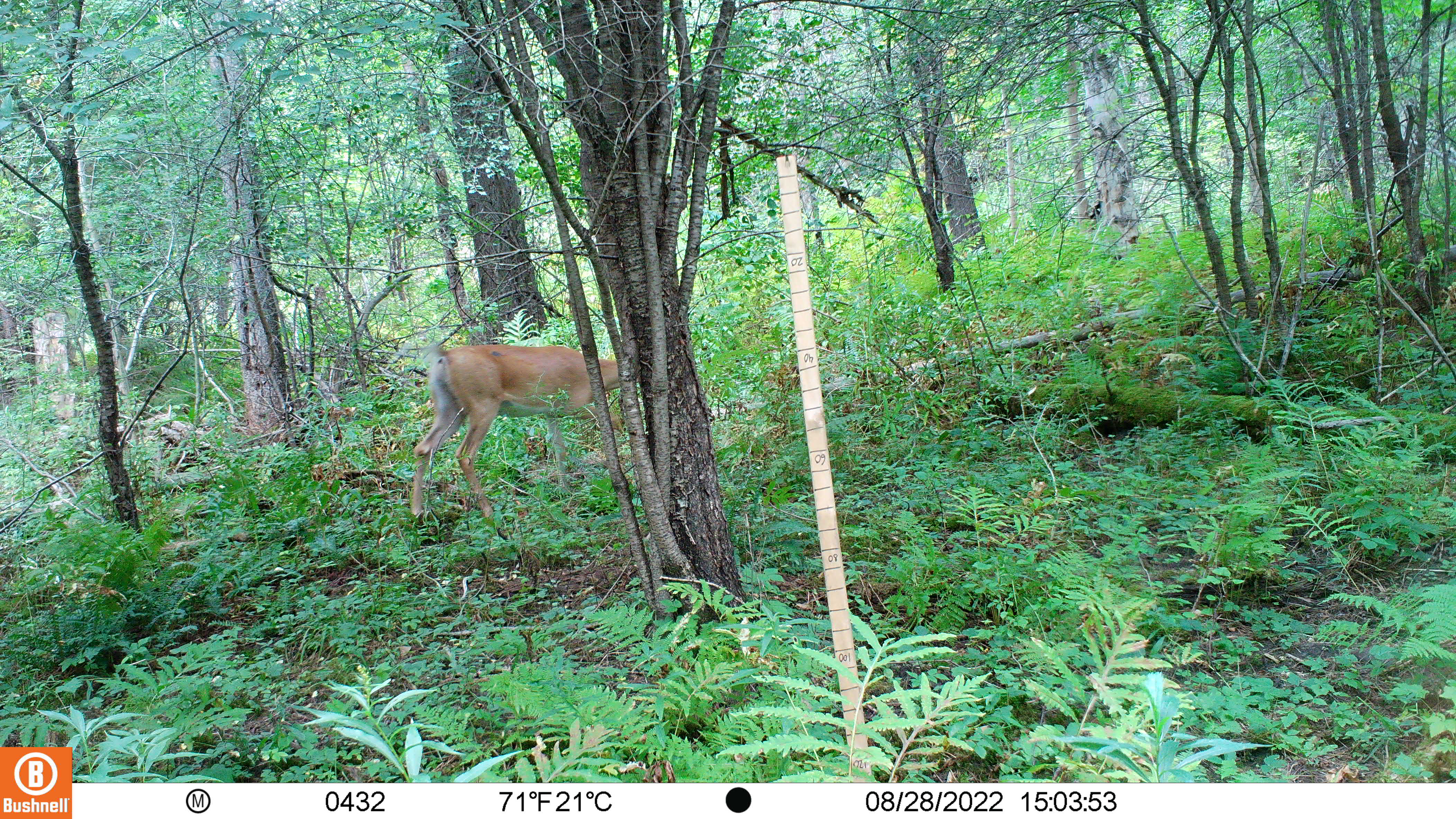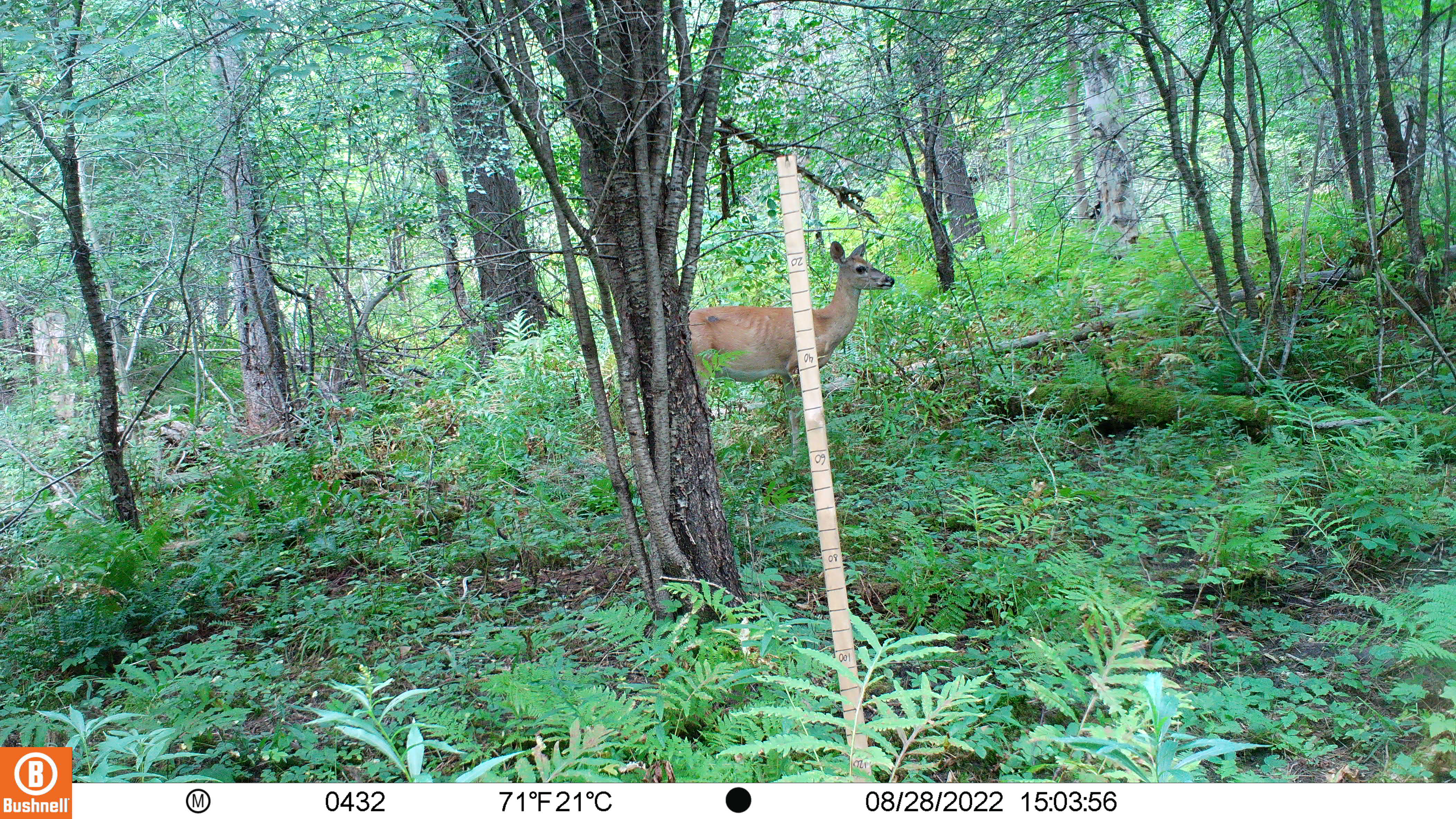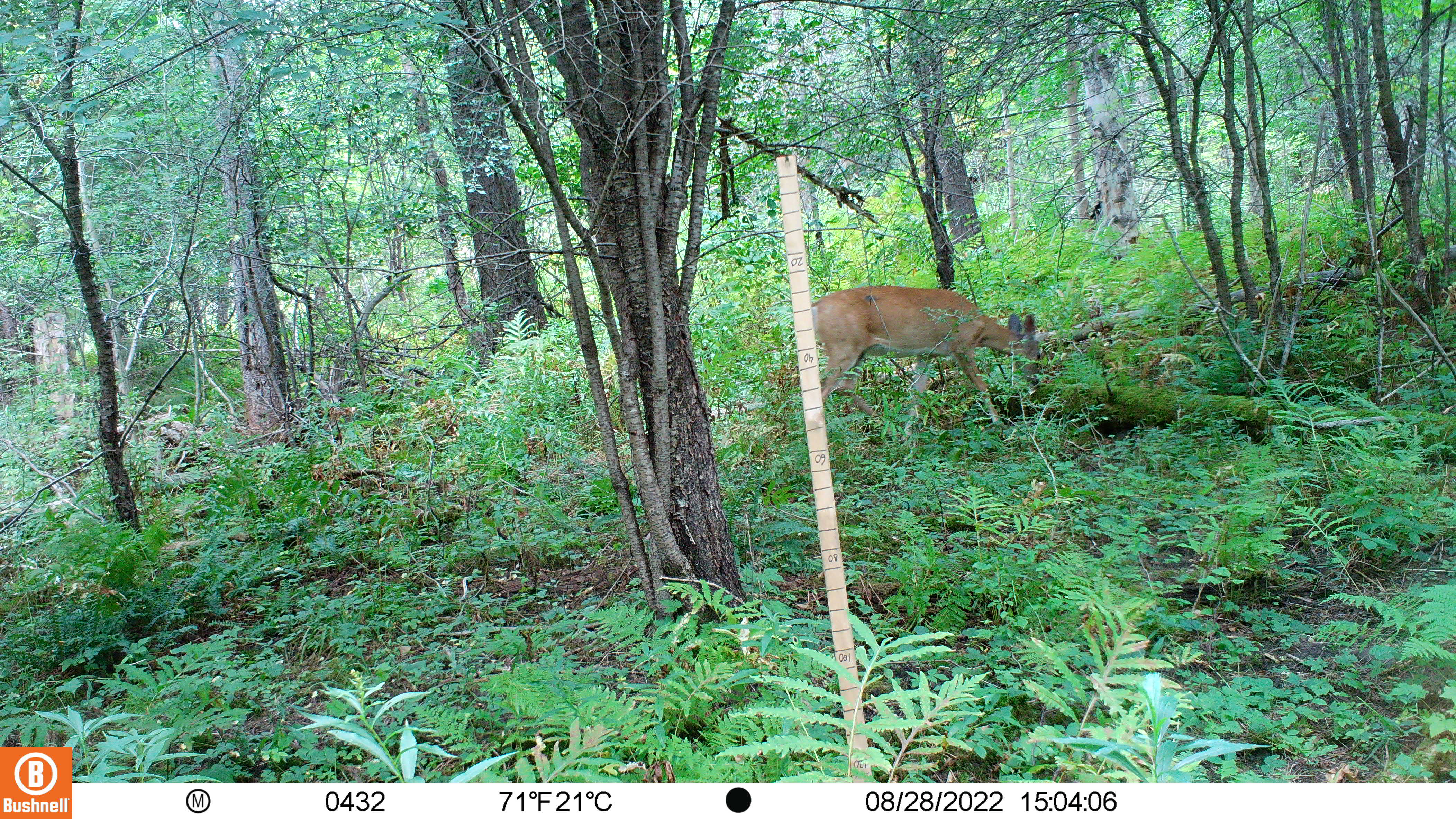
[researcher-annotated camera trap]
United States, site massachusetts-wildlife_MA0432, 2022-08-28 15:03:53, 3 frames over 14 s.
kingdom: Animalia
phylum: Chordata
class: Mammalia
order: Artiodactyla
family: Cervidae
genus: Odocoileus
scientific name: Odocoileus virginianus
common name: white-tailed deer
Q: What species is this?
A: White-tailed deer (Odocoileus virginianus).